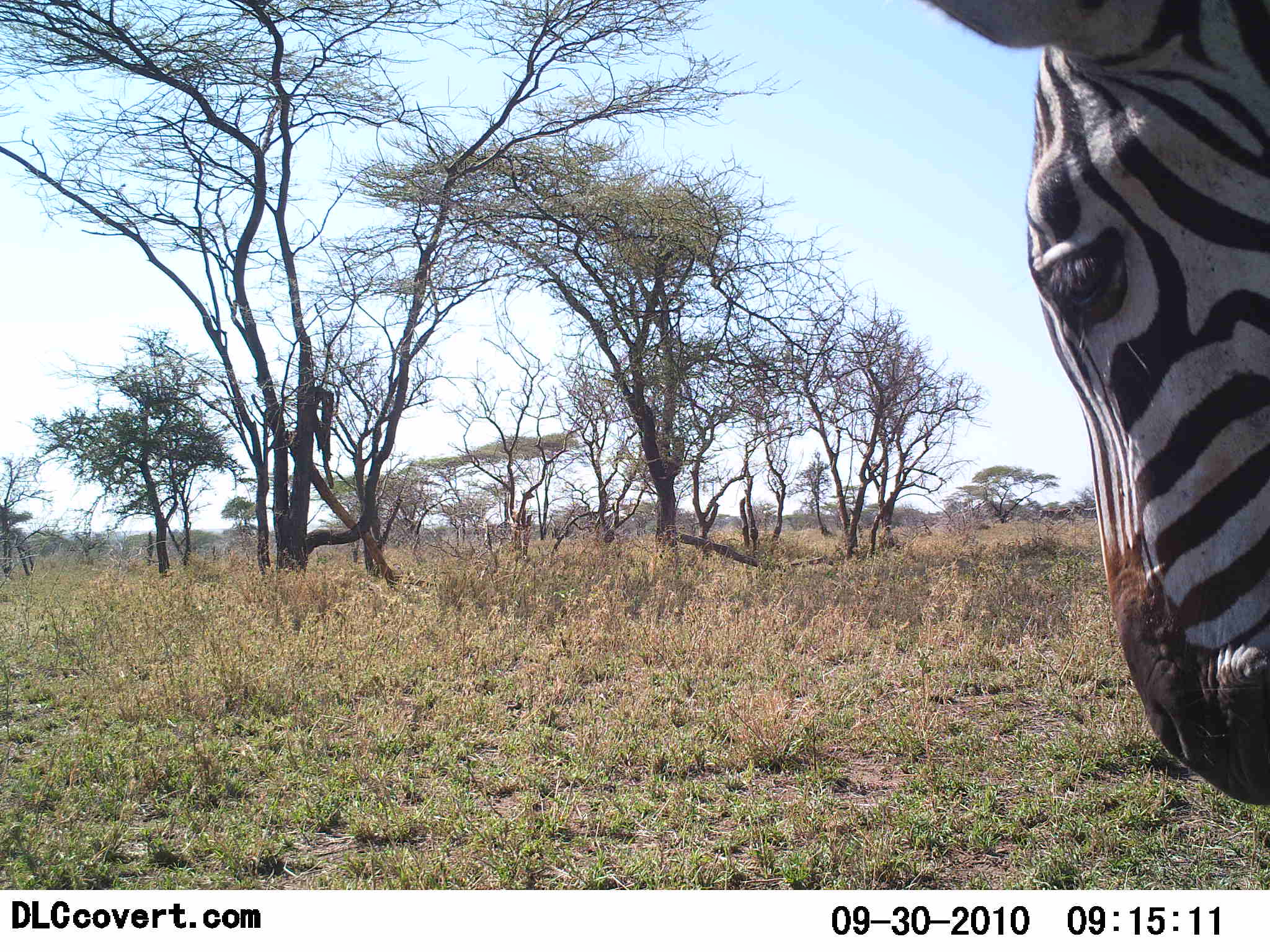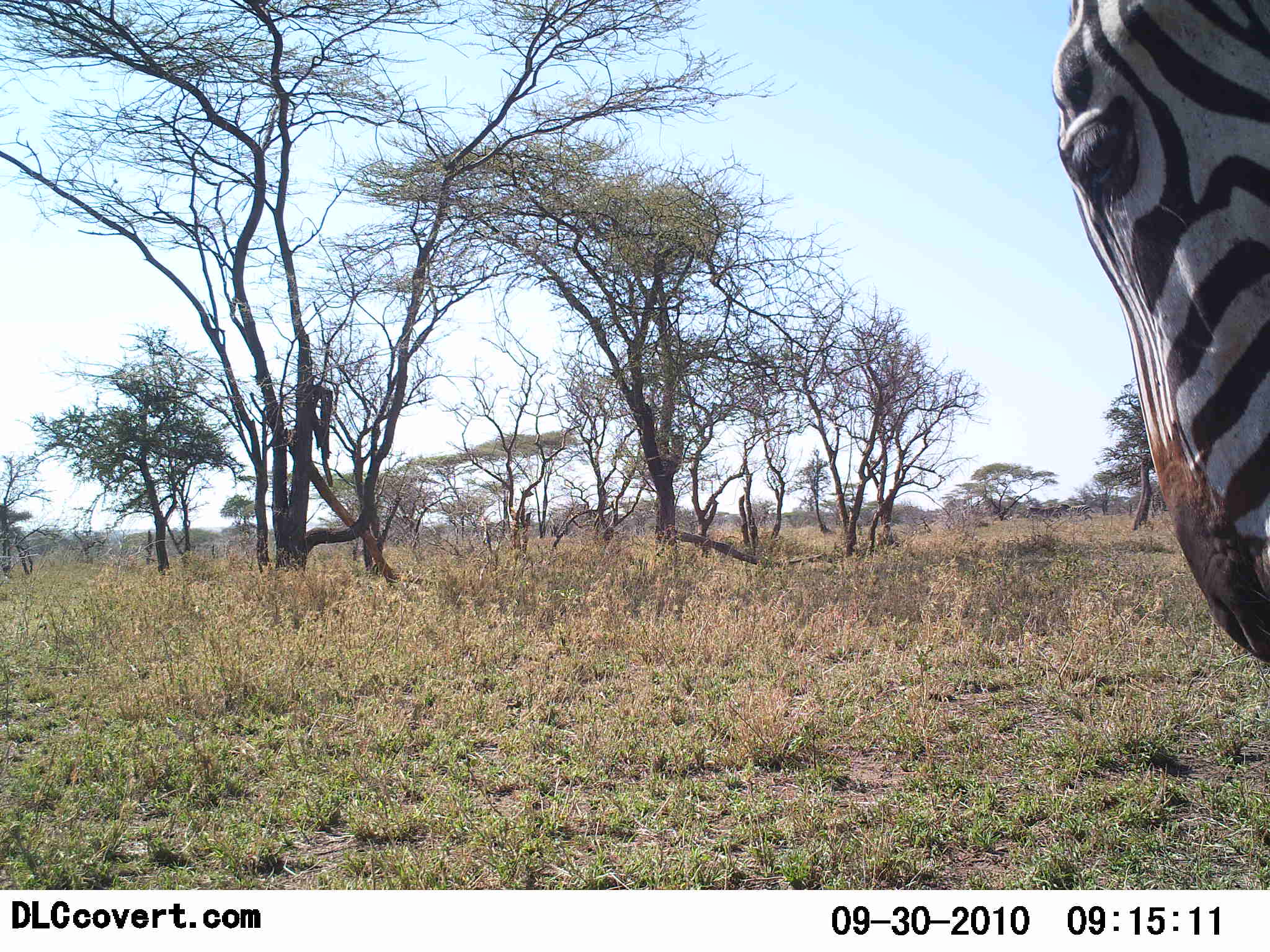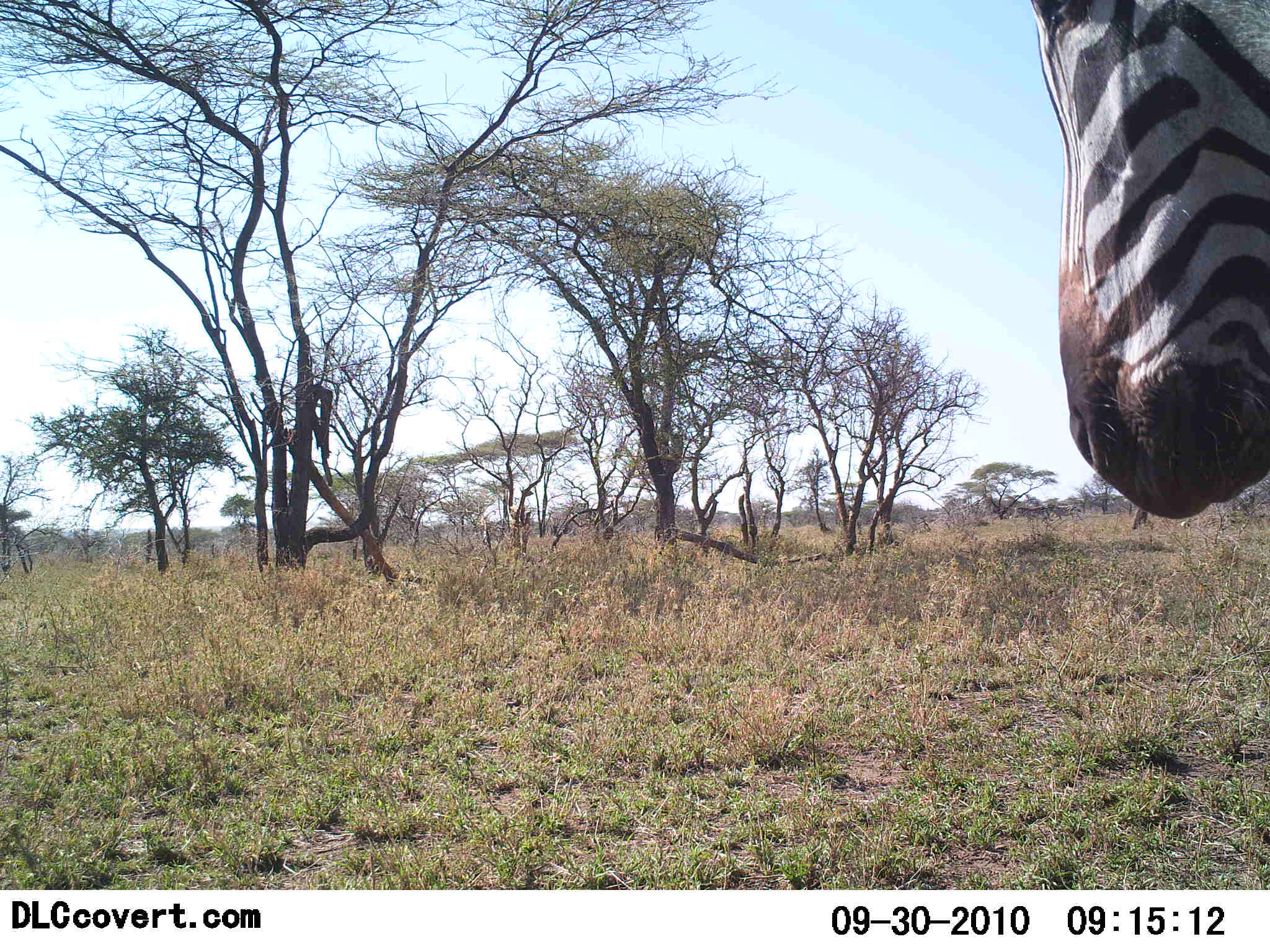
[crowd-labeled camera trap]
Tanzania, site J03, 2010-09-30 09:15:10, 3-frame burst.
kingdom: Animalia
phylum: Chordata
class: Mammalia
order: Perissodactyla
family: Equidae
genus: Equus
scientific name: Equus quagga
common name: plains zebra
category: zebra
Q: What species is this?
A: Zebra (plains zebra) (Equus quagga).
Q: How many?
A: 1.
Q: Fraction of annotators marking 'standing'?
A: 82%.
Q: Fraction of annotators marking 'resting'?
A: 0%.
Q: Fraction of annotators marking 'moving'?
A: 18%.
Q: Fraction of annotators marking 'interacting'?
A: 0%.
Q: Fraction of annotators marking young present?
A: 0%.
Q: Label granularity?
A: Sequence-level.